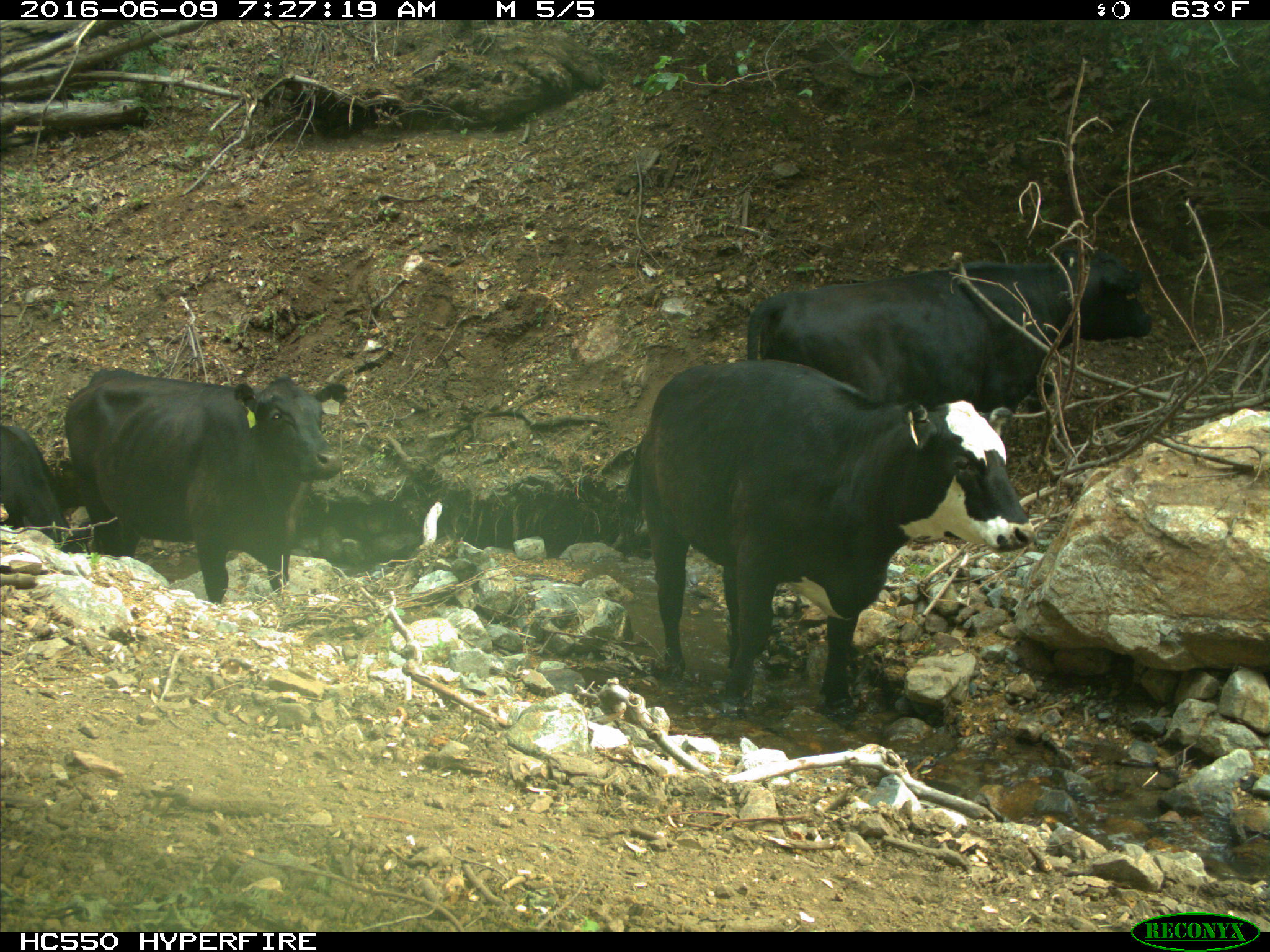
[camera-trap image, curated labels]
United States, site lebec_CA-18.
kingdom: Animalia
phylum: Chordata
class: Mammalia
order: Artiodactyla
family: Bovidae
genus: Bos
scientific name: Bos taurus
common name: domestic cow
Bos taurus (domestic cow).